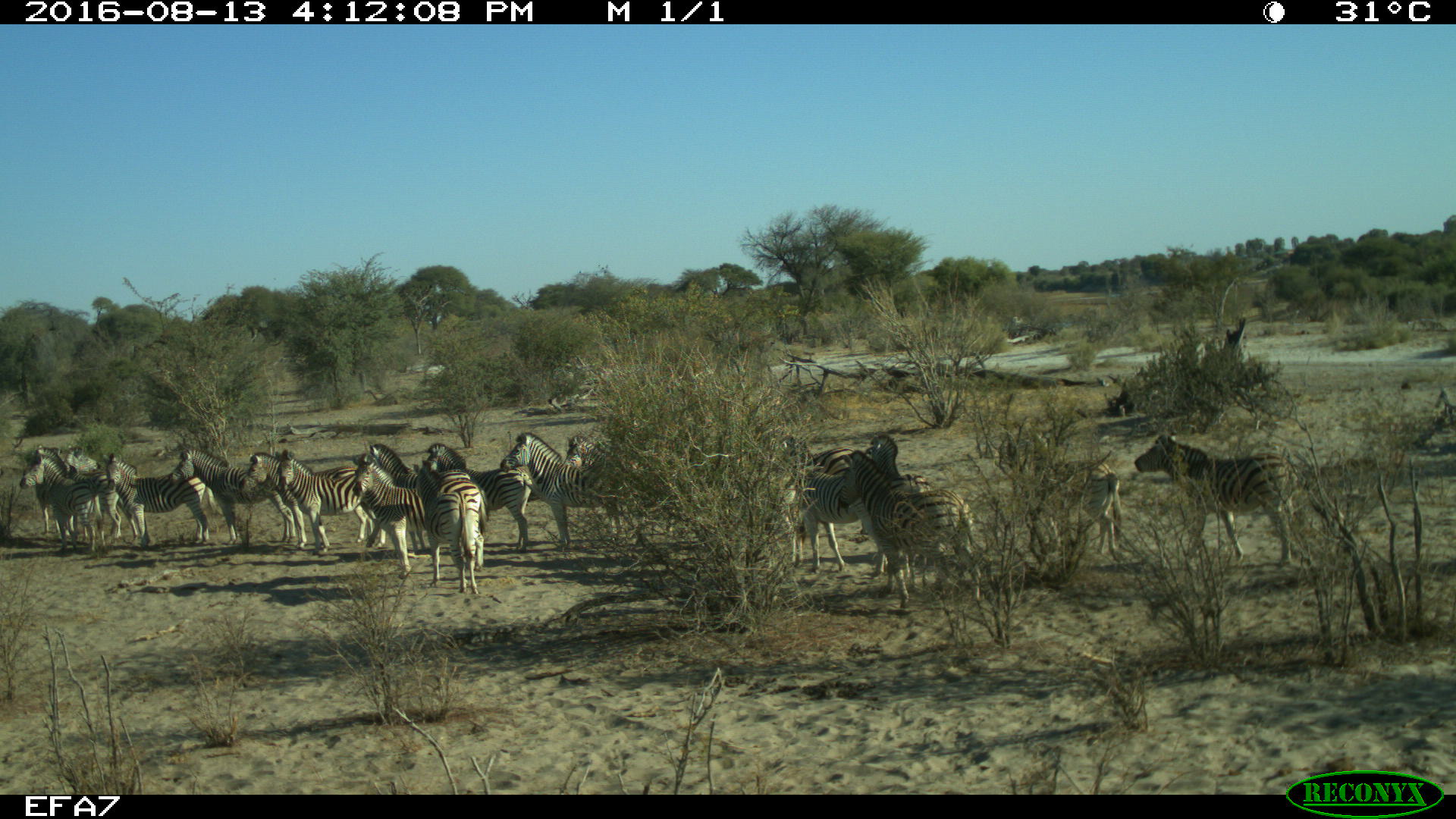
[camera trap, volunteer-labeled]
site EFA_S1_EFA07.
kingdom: Animalia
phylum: Chordata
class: Mammalia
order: Perissodactyla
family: Equidae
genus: Equus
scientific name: Equus quagga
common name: plains zebra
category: zebraplains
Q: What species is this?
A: Zebraplains (plains zebra) (Equus quagga).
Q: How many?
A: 11-50.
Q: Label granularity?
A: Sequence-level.